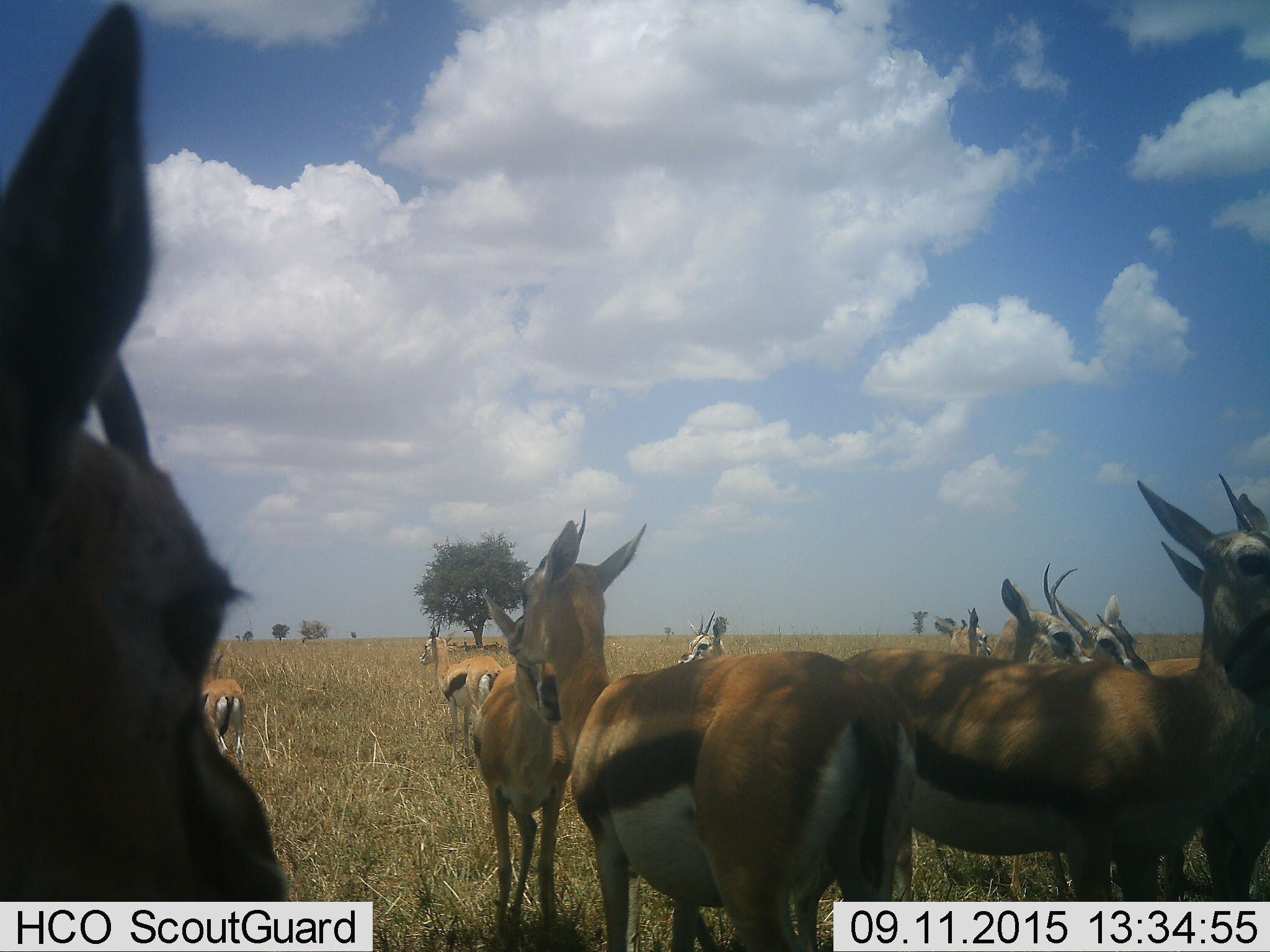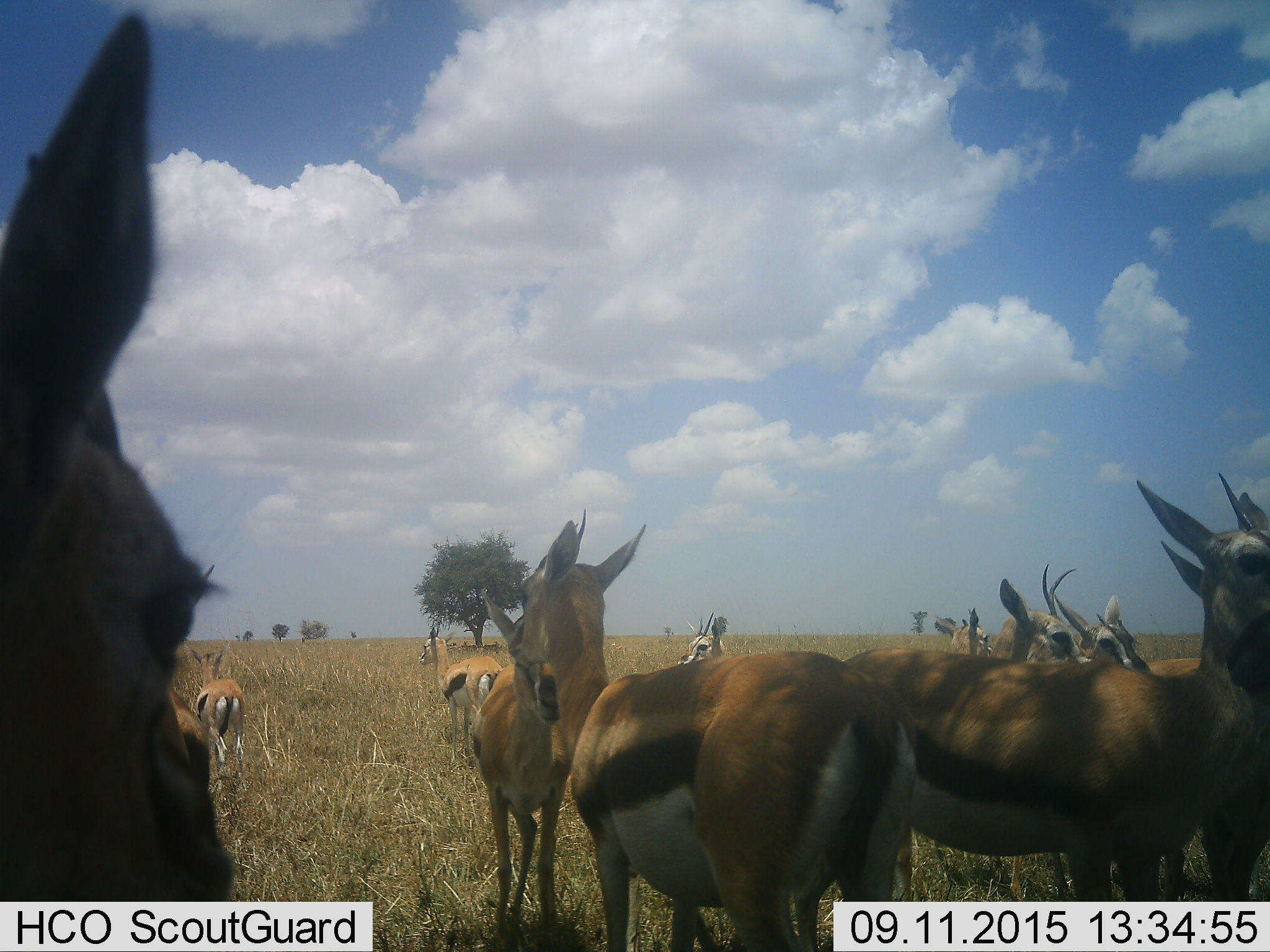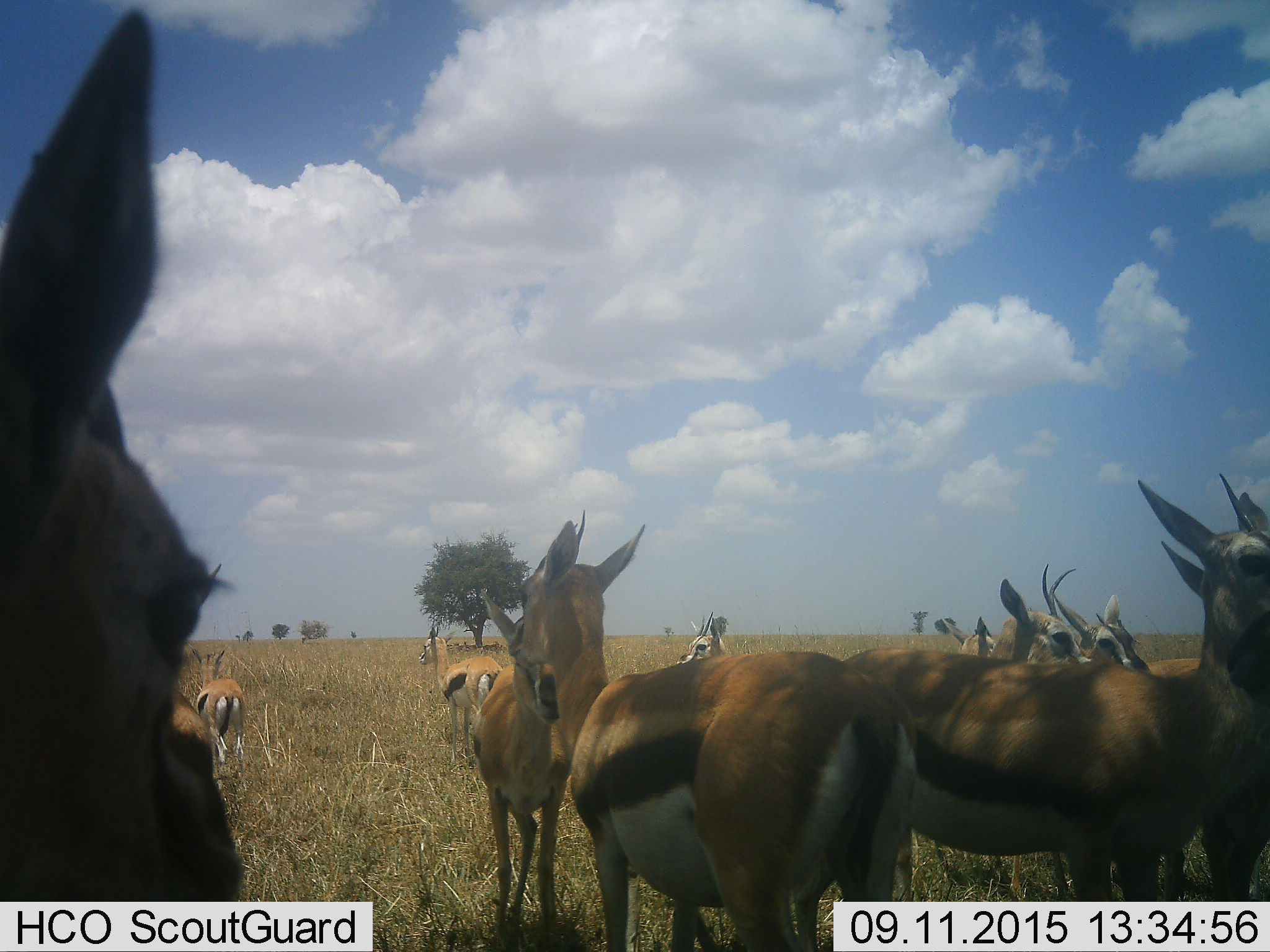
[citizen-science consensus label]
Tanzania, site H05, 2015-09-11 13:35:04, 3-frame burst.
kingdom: Animalia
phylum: Chordata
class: Mammalia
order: Artiodactyla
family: Bovidae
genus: Eudorcas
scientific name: Eudorcas thomsonii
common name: thomson's gazelle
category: gazellethomsons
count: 11-50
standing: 89%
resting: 22%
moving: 22%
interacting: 11%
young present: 11%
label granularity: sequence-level